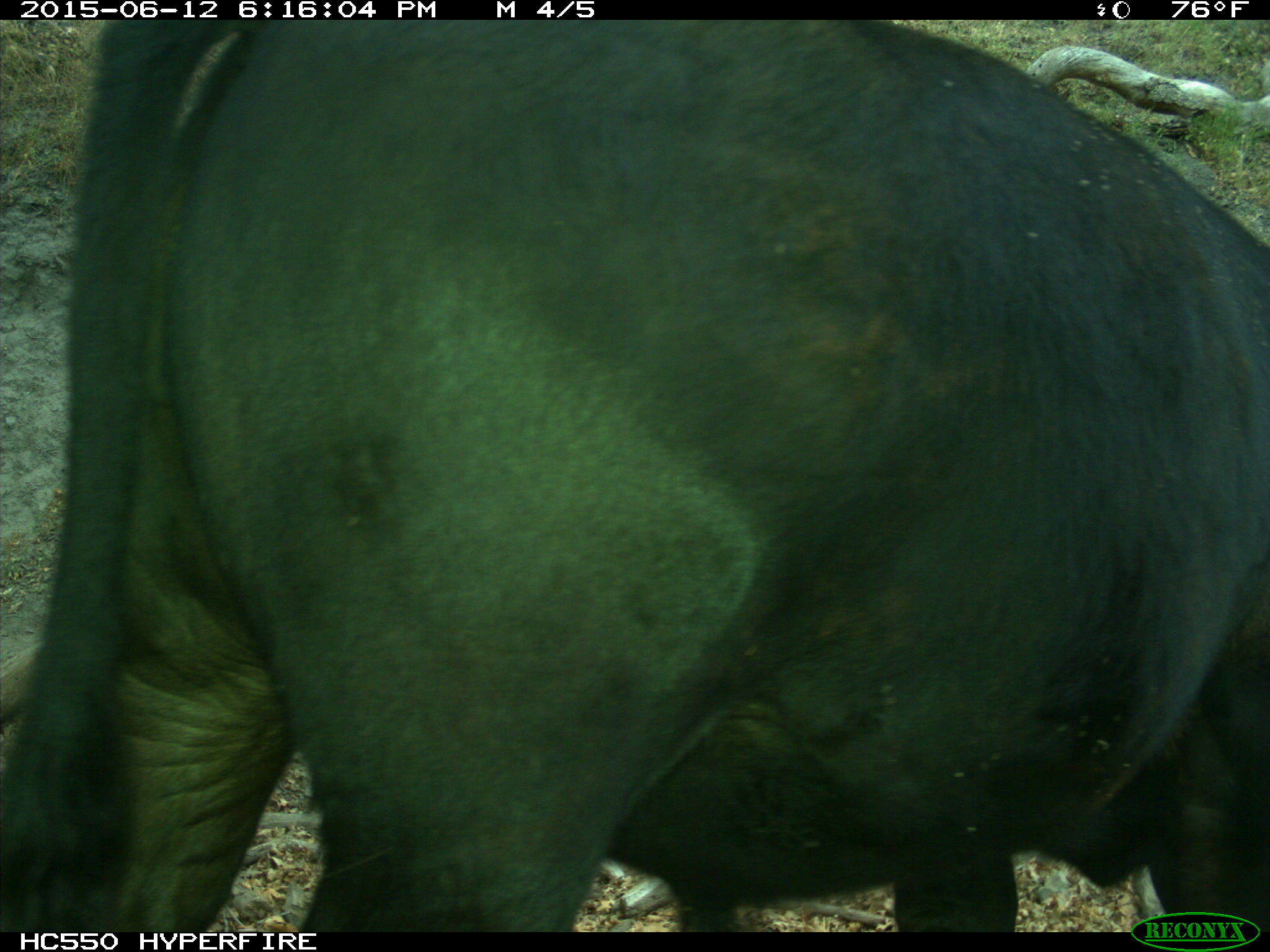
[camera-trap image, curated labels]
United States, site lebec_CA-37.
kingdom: Animalia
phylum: Chordata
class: Mammalia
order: Artiodactyla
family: Bovidae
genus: Bos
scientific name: Bos taurus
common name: domestic cow